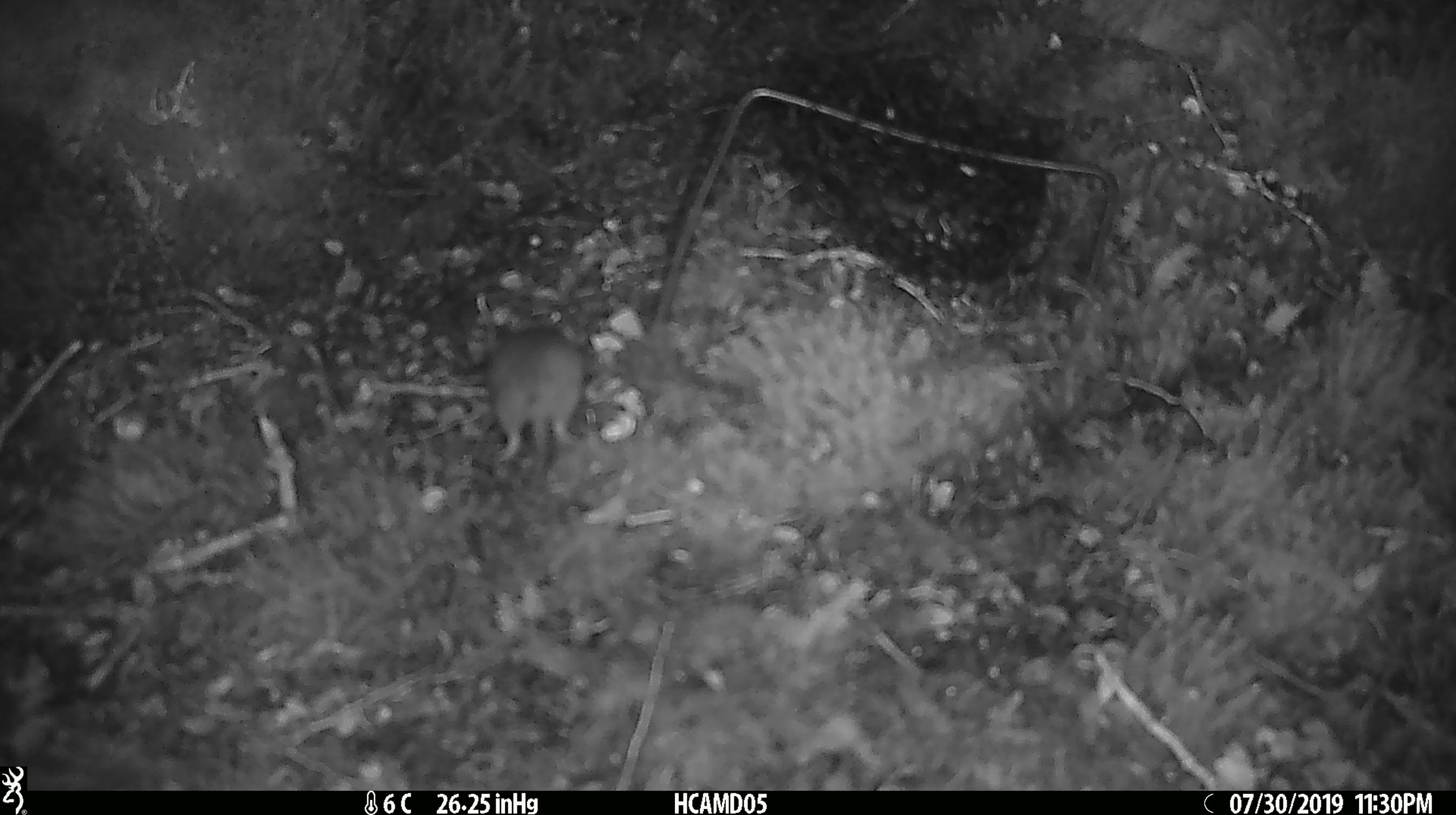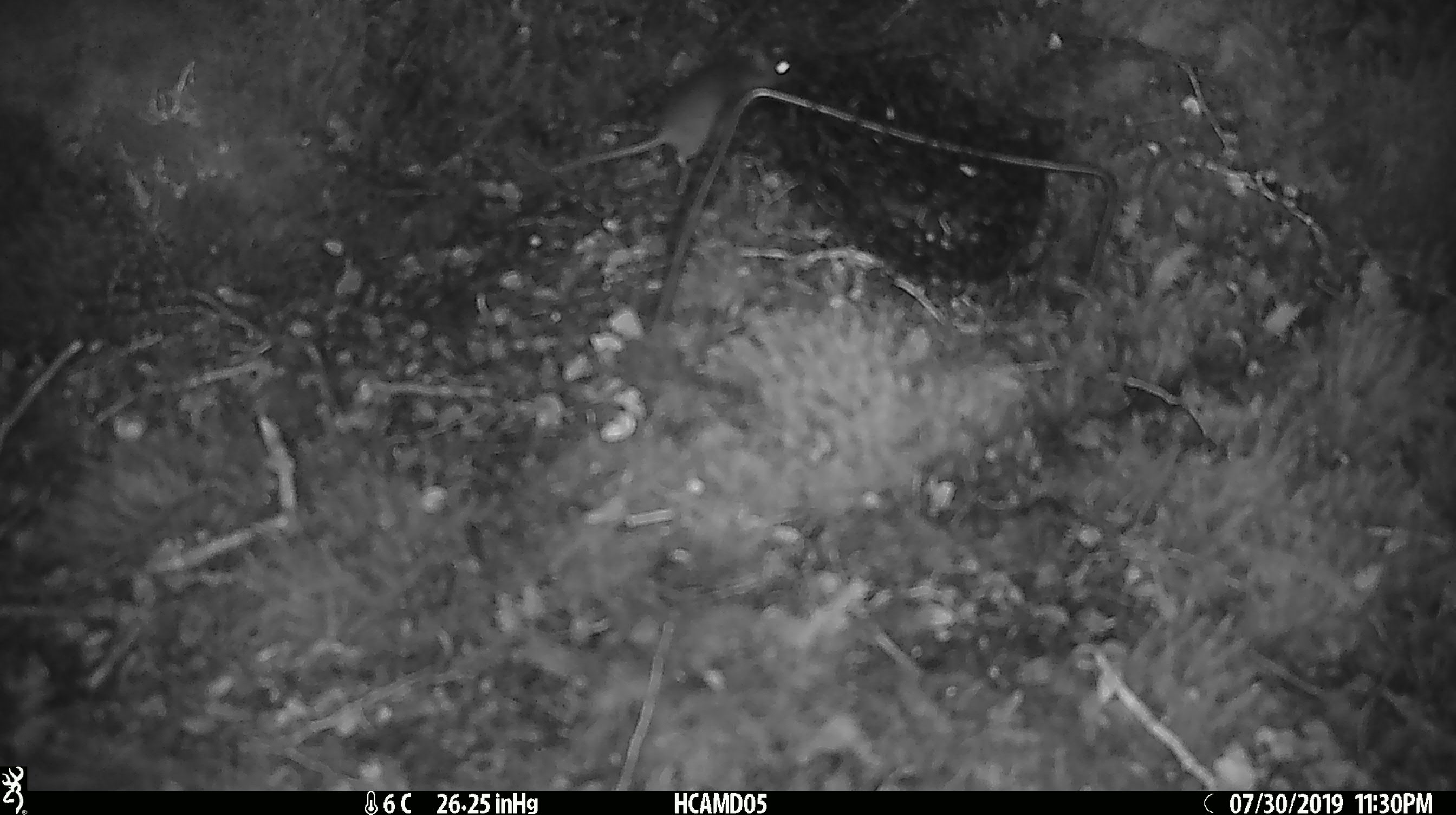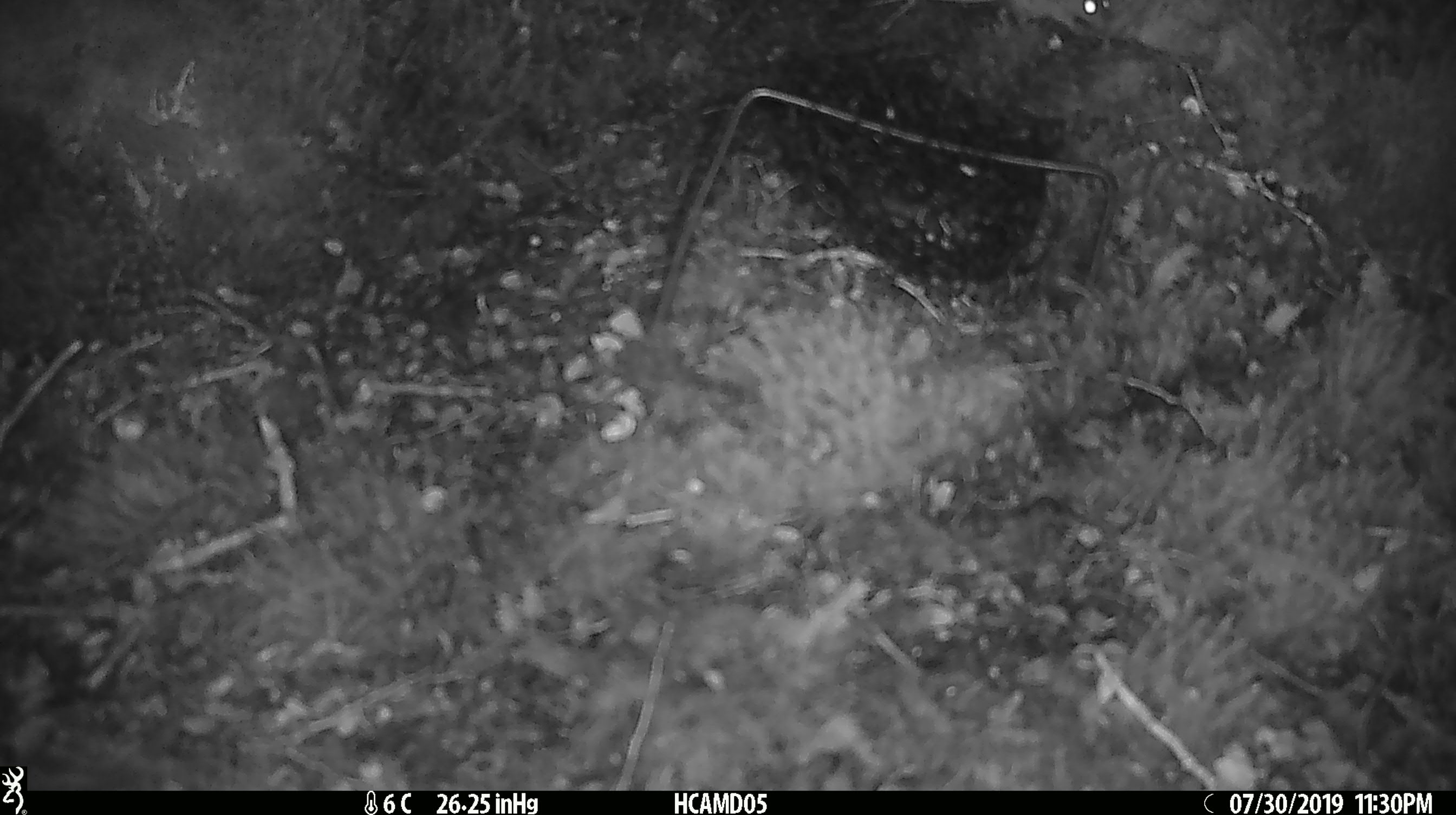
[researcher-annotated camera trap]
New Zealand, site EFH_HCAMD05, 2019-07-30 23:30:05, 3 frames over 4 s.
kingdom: Animalia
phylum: Chordata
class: Mammalia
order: Rodentia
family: Muridae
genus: Mus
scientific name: Mus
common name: mouse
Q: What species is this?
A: Mouse (Mus).